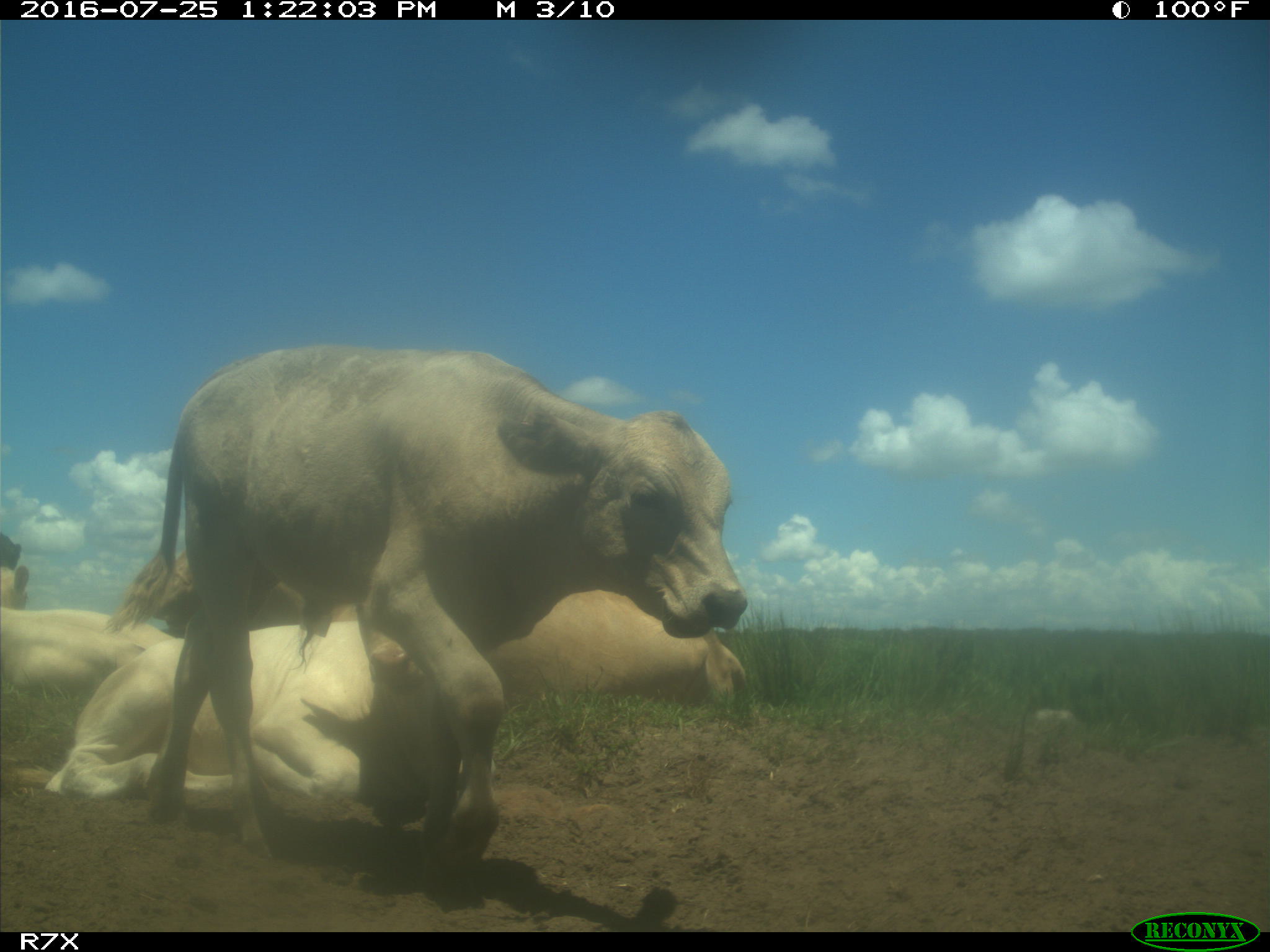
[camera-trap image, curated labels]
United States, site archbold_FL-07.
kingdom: Animalia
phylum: Chordata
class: Mammalia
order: Artiodactyla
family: Bovidae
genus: Bos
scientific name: Bos taurus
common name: domestic cow